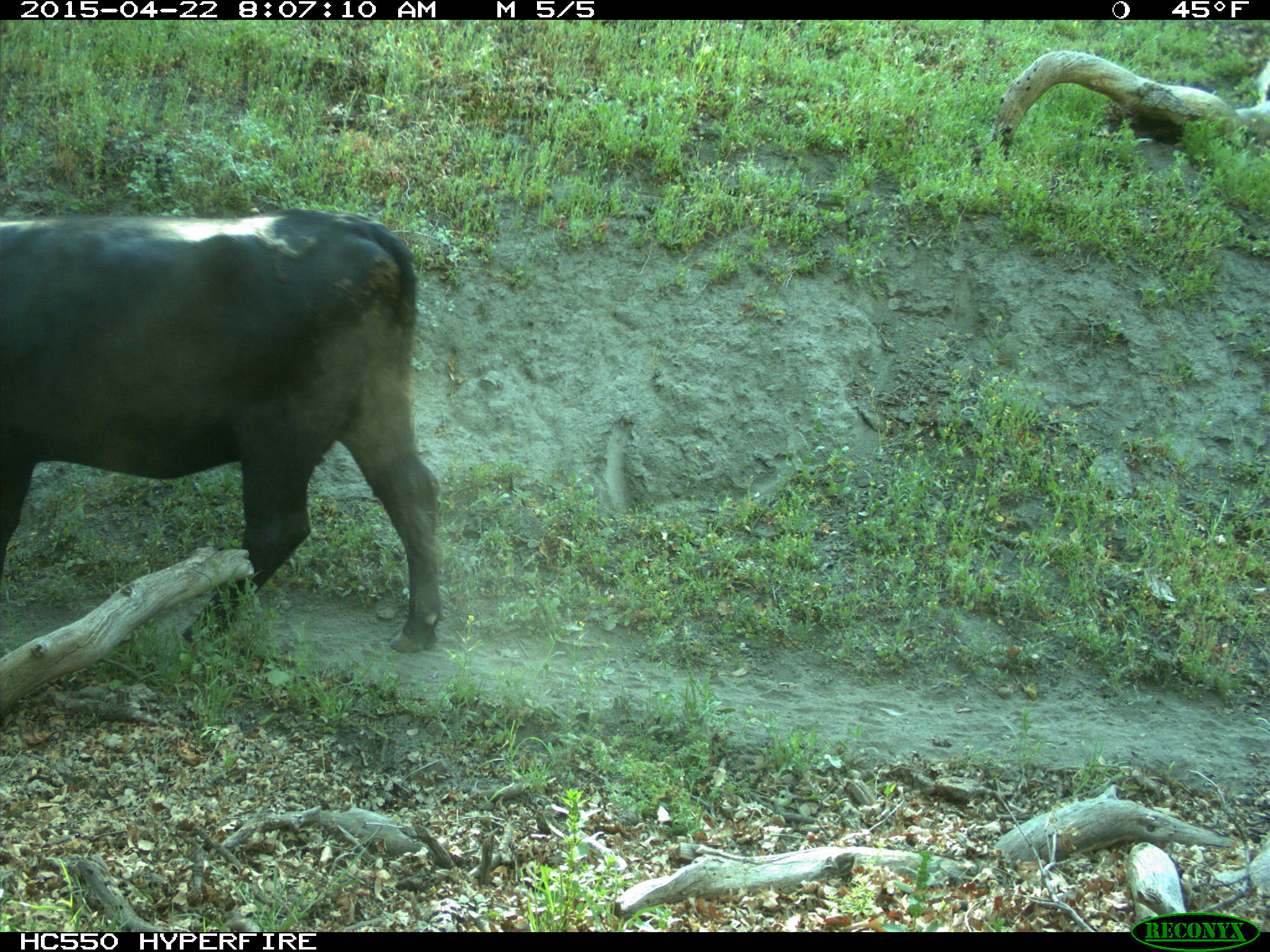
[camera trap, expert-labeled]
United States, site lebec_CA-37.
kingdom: Animalia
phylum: Chordata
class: Mammalia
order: Artiodactyla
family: Bovidae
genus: Bos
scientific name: Bos taurus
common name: domestic cow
Bos taurus (domestic cow).